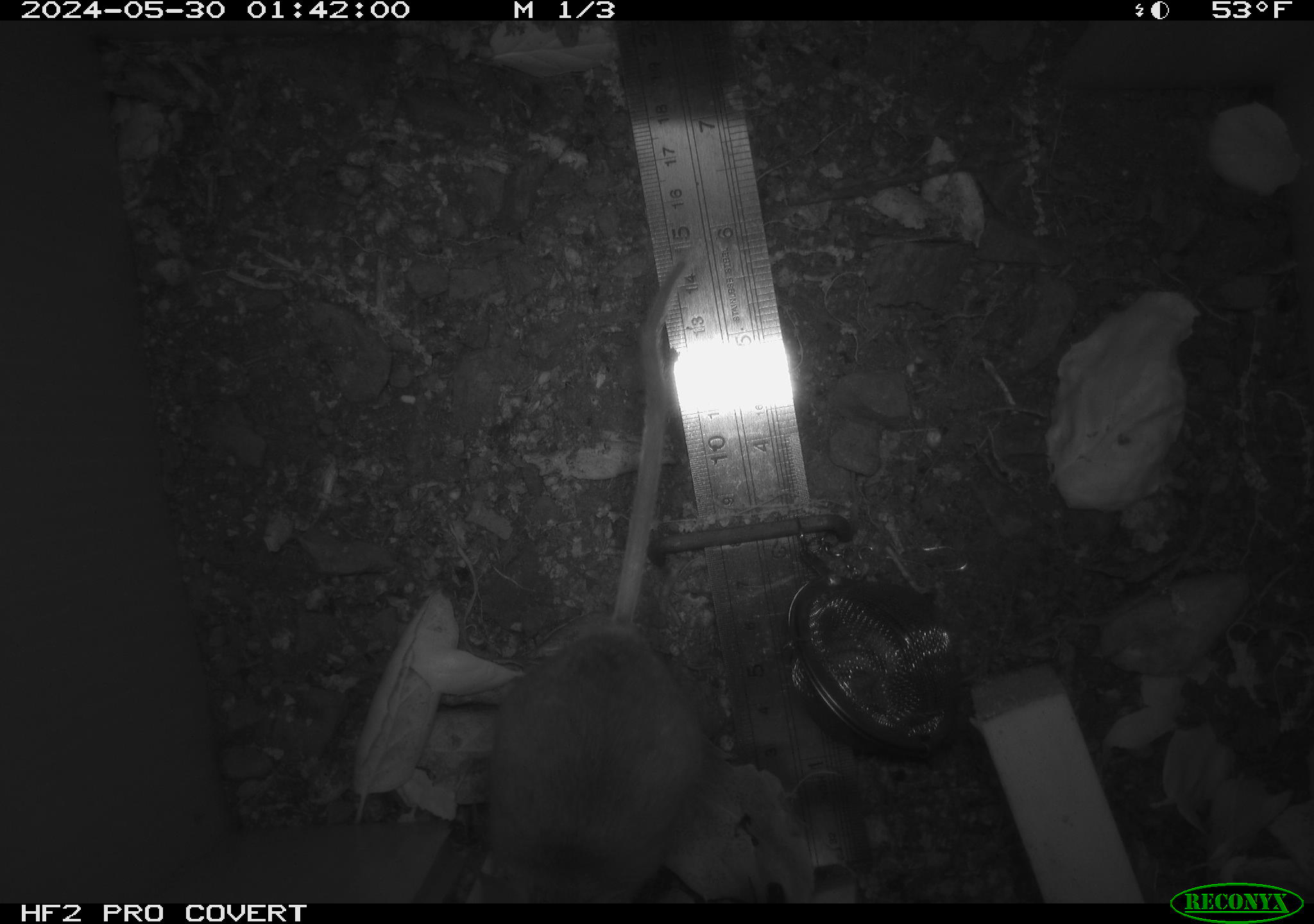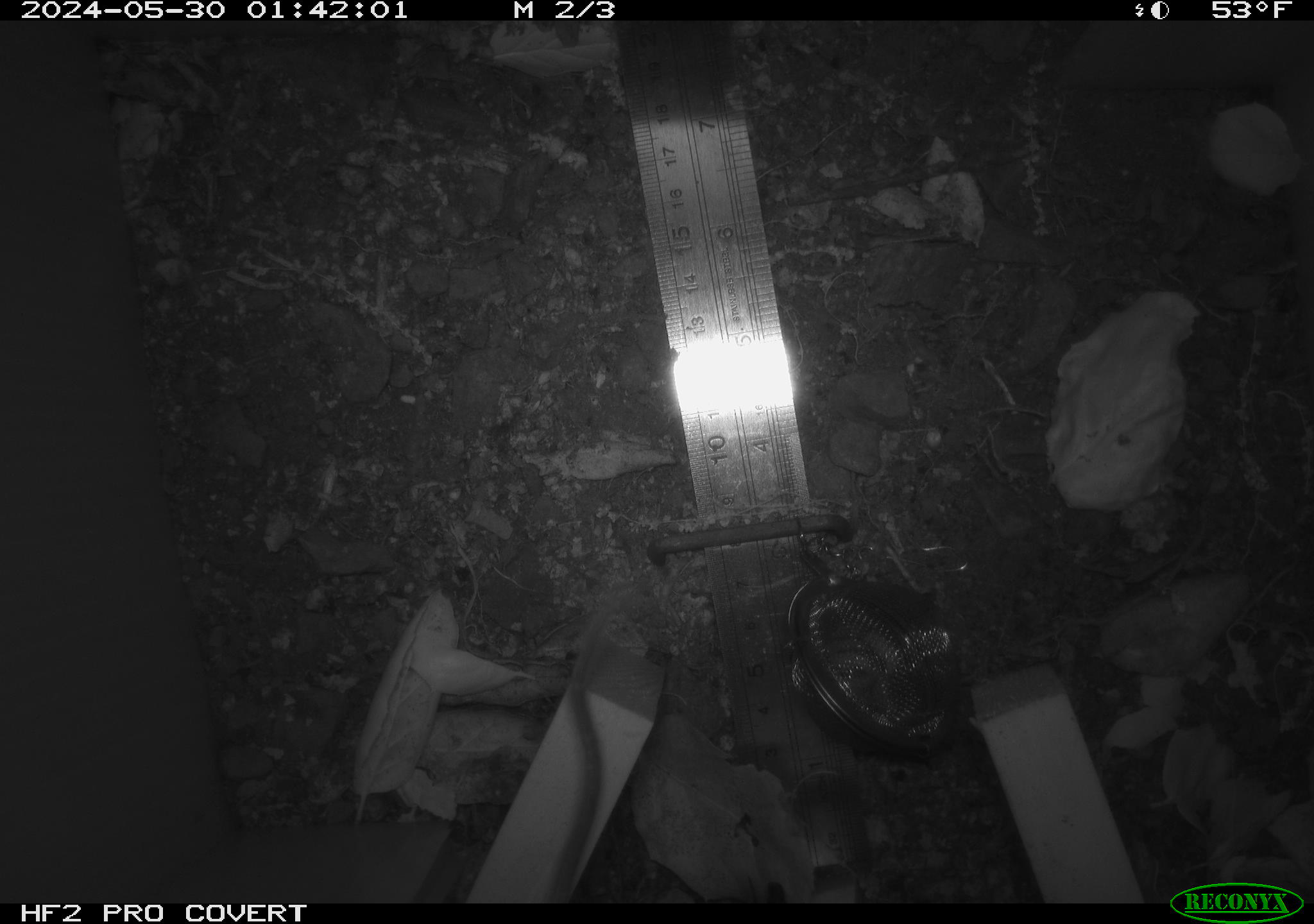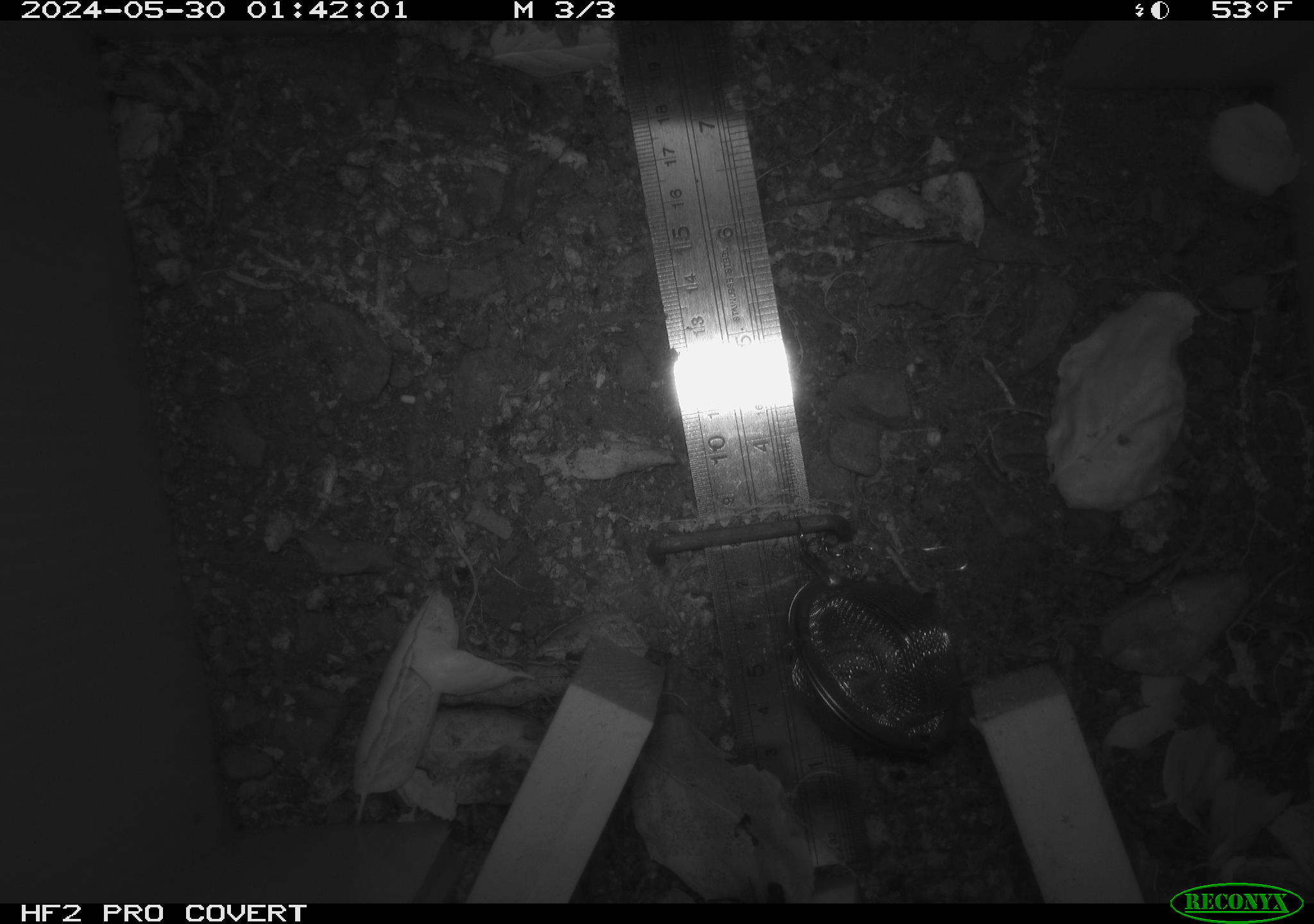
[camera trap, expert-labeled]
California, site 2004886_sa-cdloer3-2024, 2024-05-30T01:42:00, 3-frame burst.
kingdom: Animalia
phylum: Chordata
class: Mammalia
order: Rodentia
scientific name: Rodentia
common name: rodent